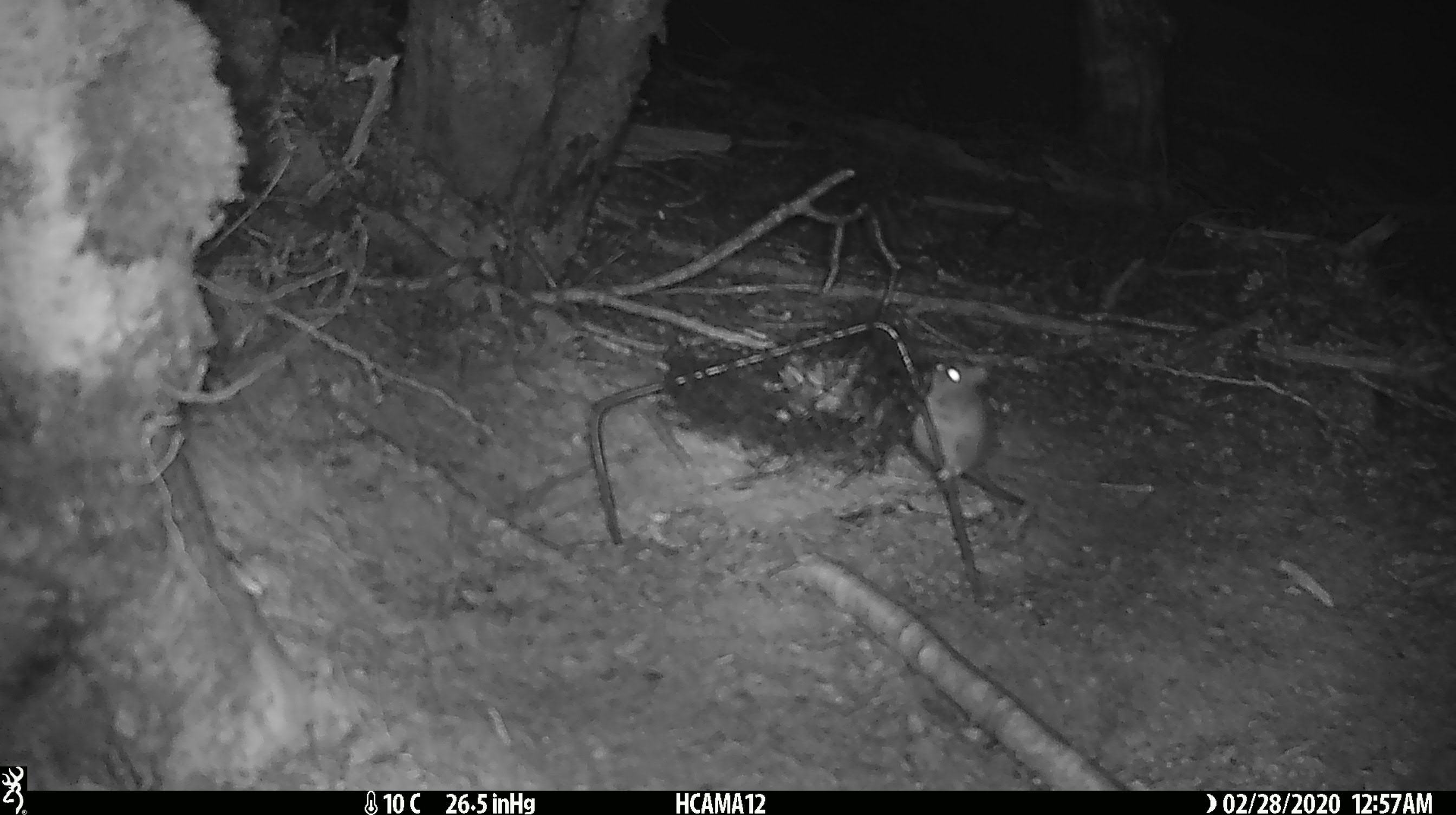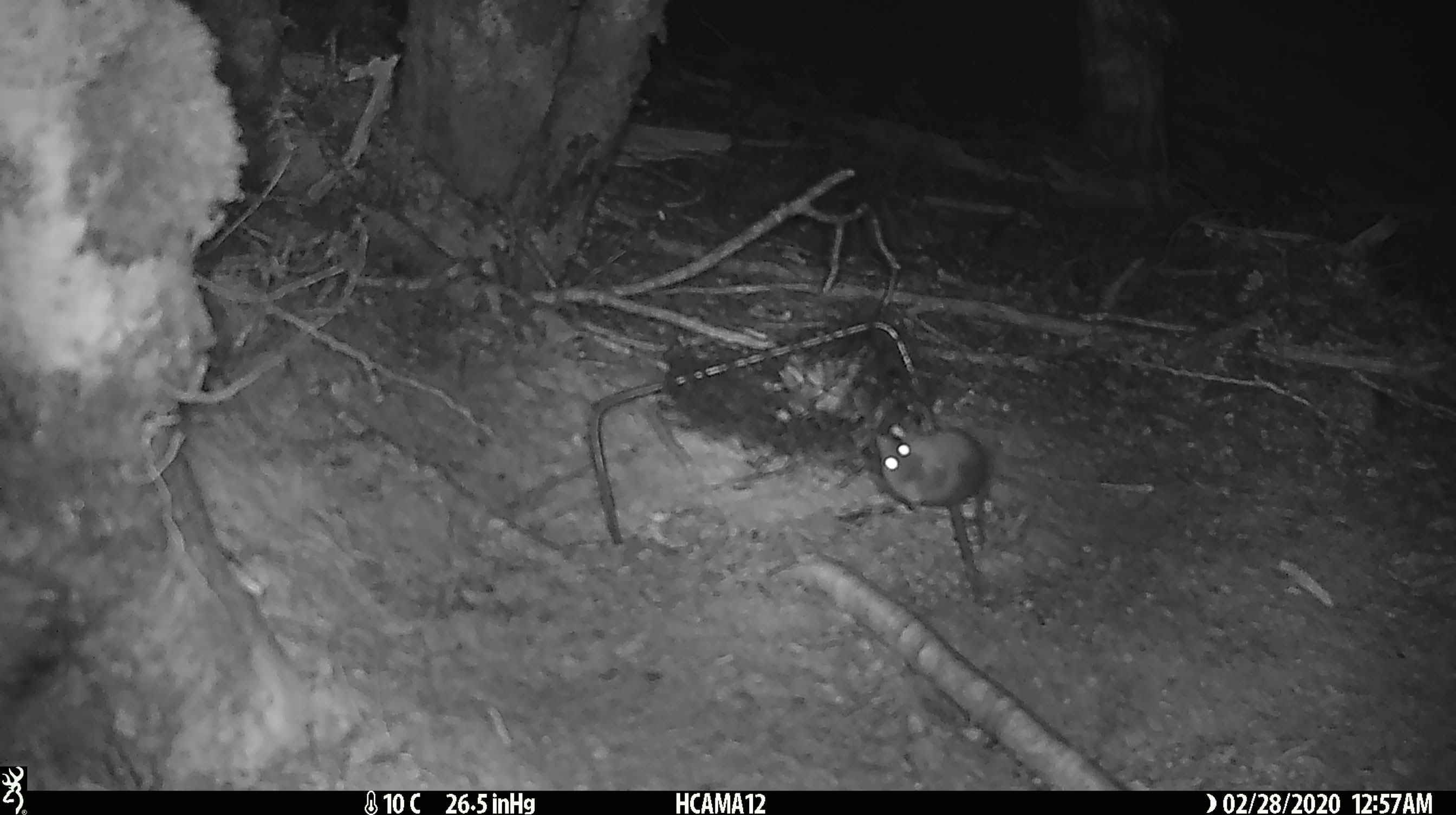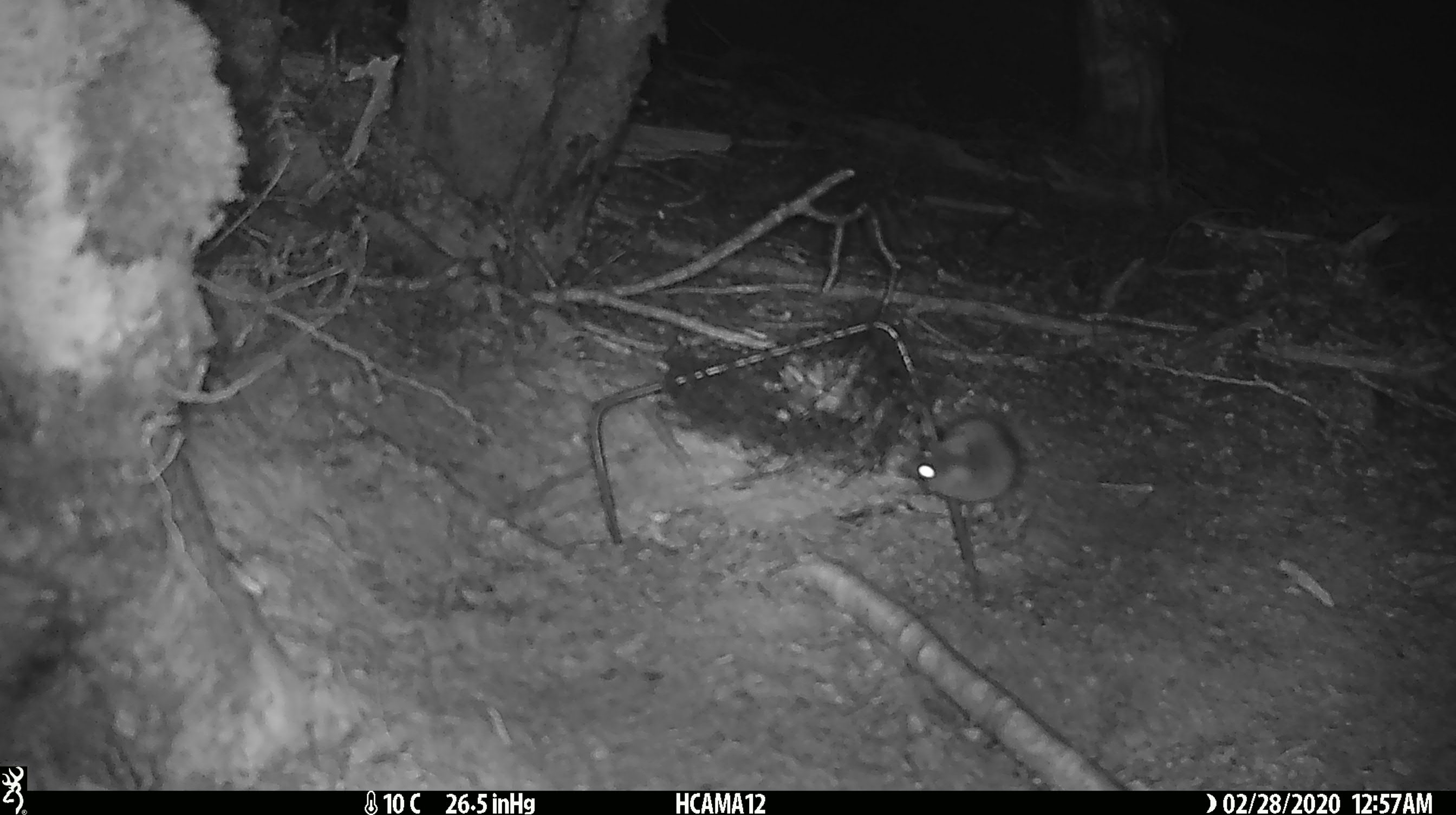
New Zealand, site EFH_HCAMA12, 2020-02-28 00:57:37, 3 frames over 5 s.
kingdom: Animalia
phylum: Chordata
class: Mammalia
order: Rodentia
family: Muridae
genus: Mus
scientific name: Mus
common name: mouse